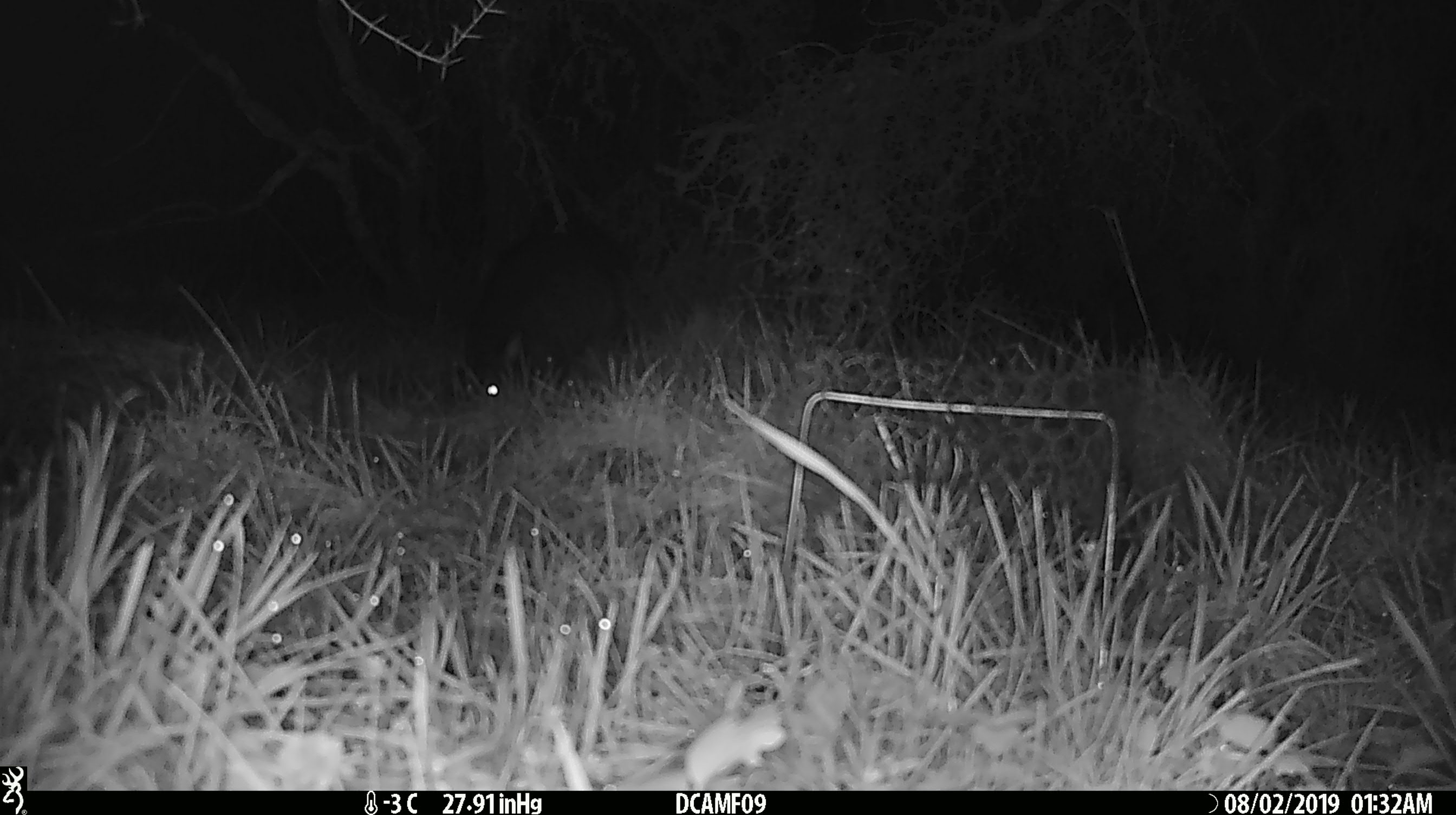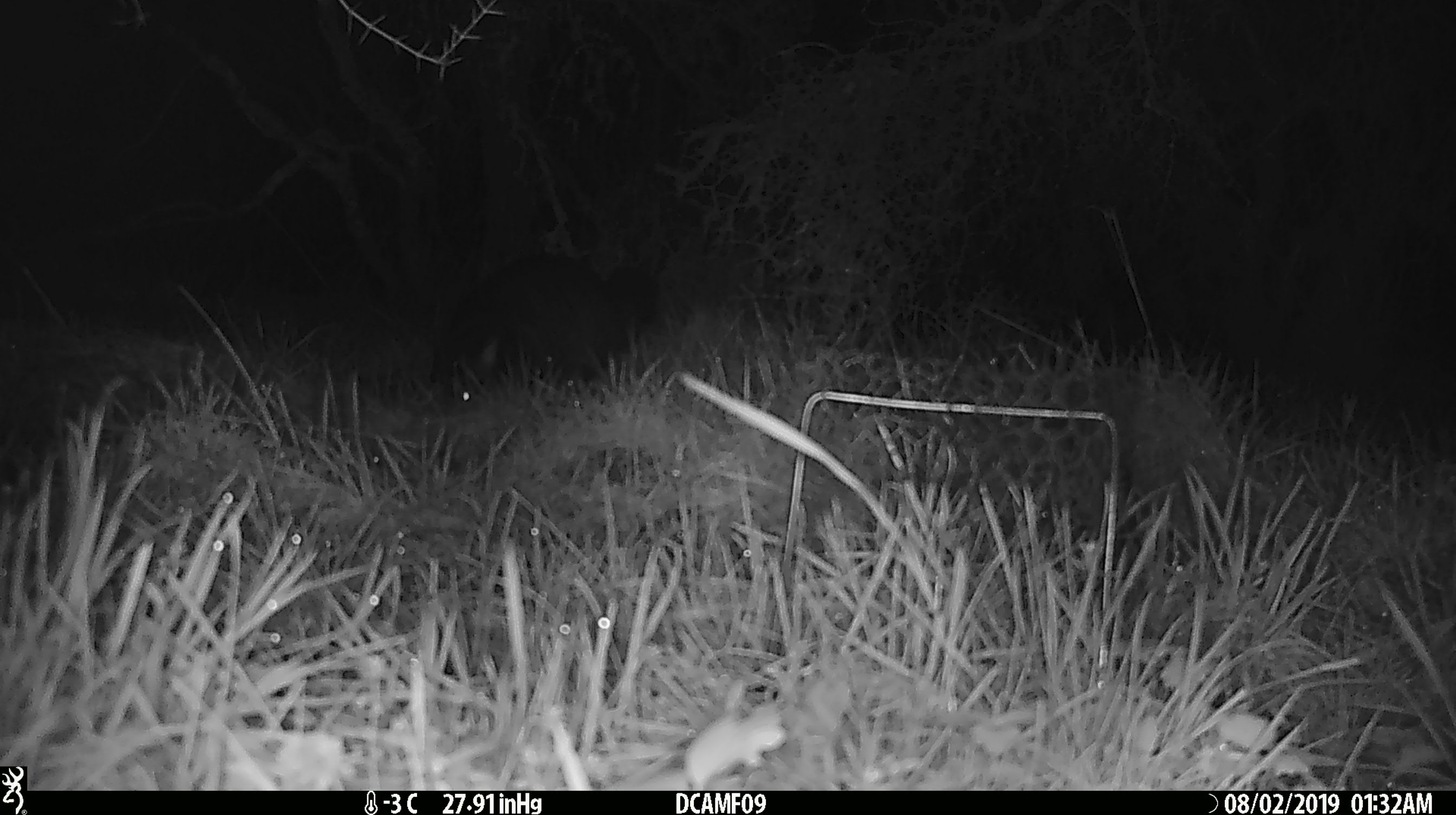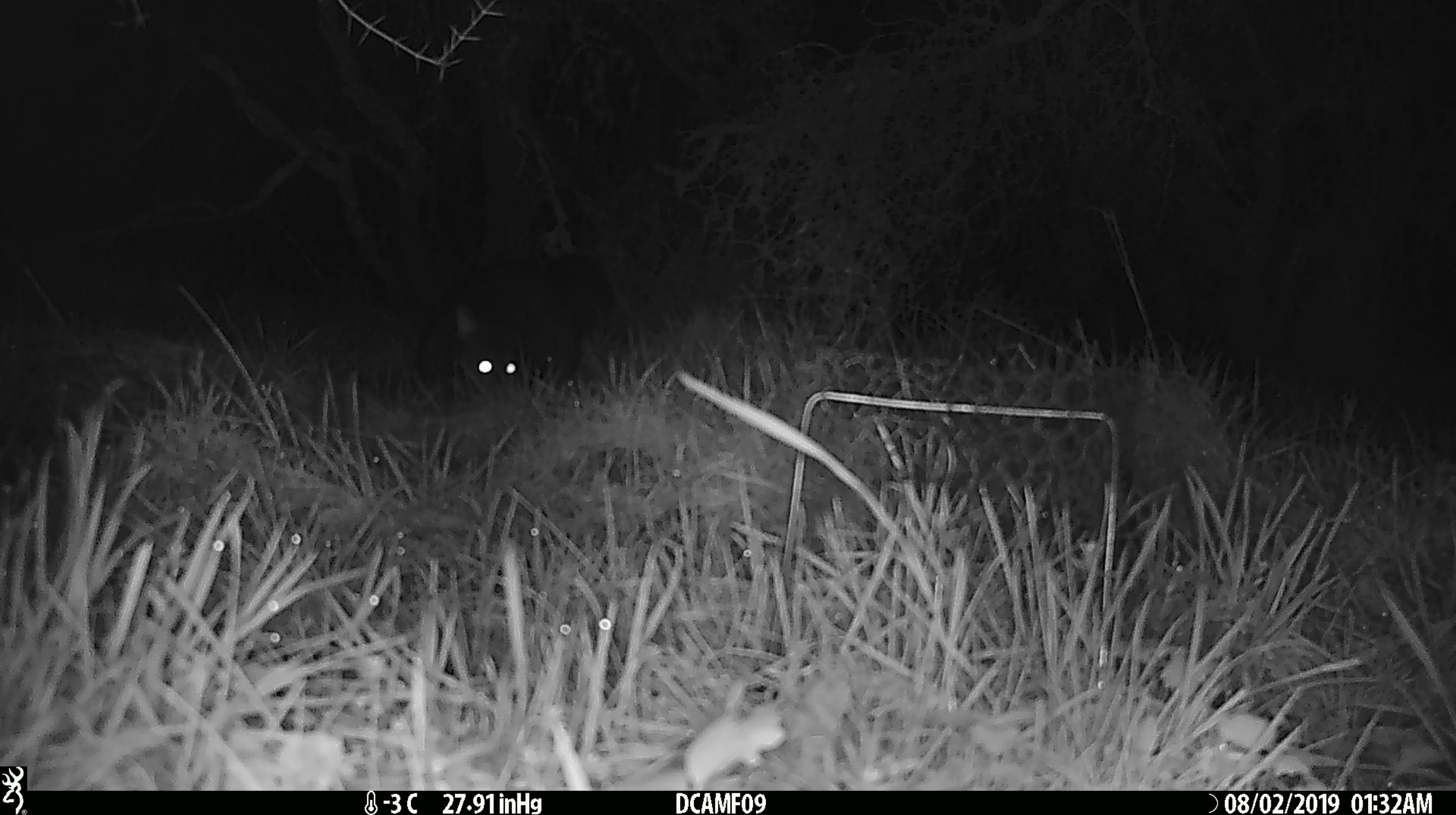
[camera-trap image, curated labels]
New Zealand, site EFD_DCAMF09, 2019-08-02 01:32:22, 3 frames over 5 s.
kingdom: Animalia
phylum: Chordata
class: Mammalia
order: Diprotodontia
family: Phalangeridae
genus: Trichosurus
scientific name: Trichosurus vulpecula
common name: common brushtail possum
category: possum